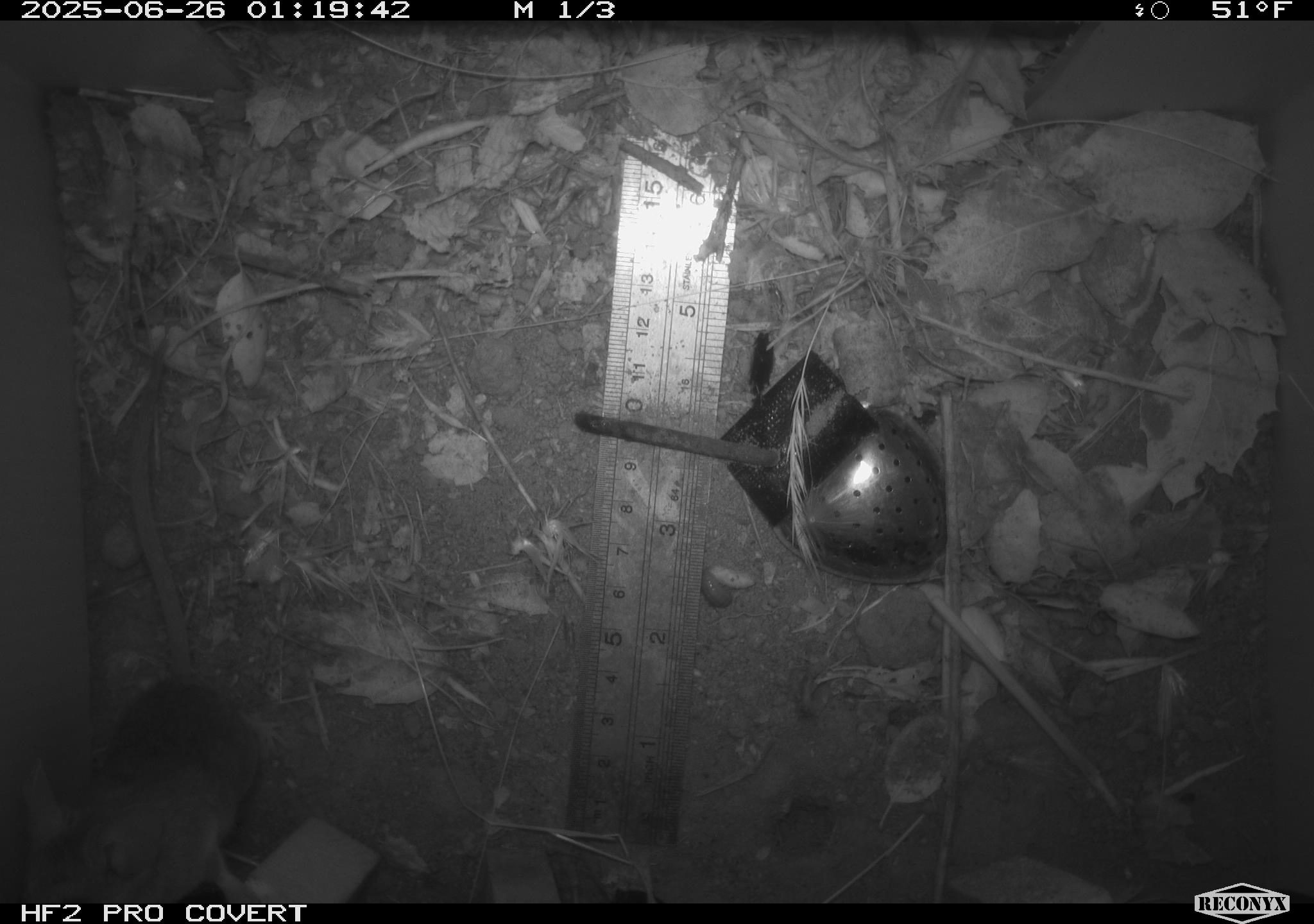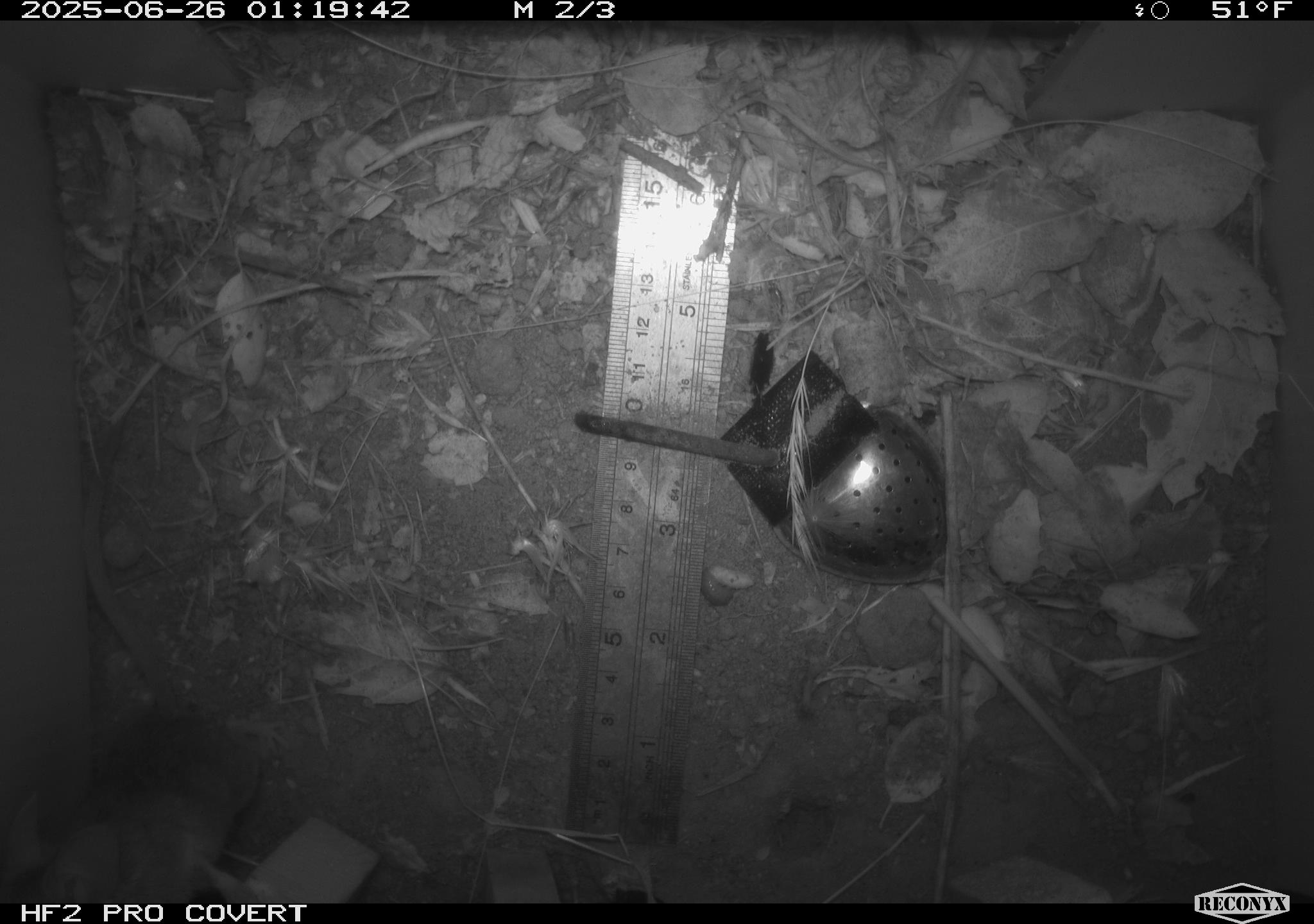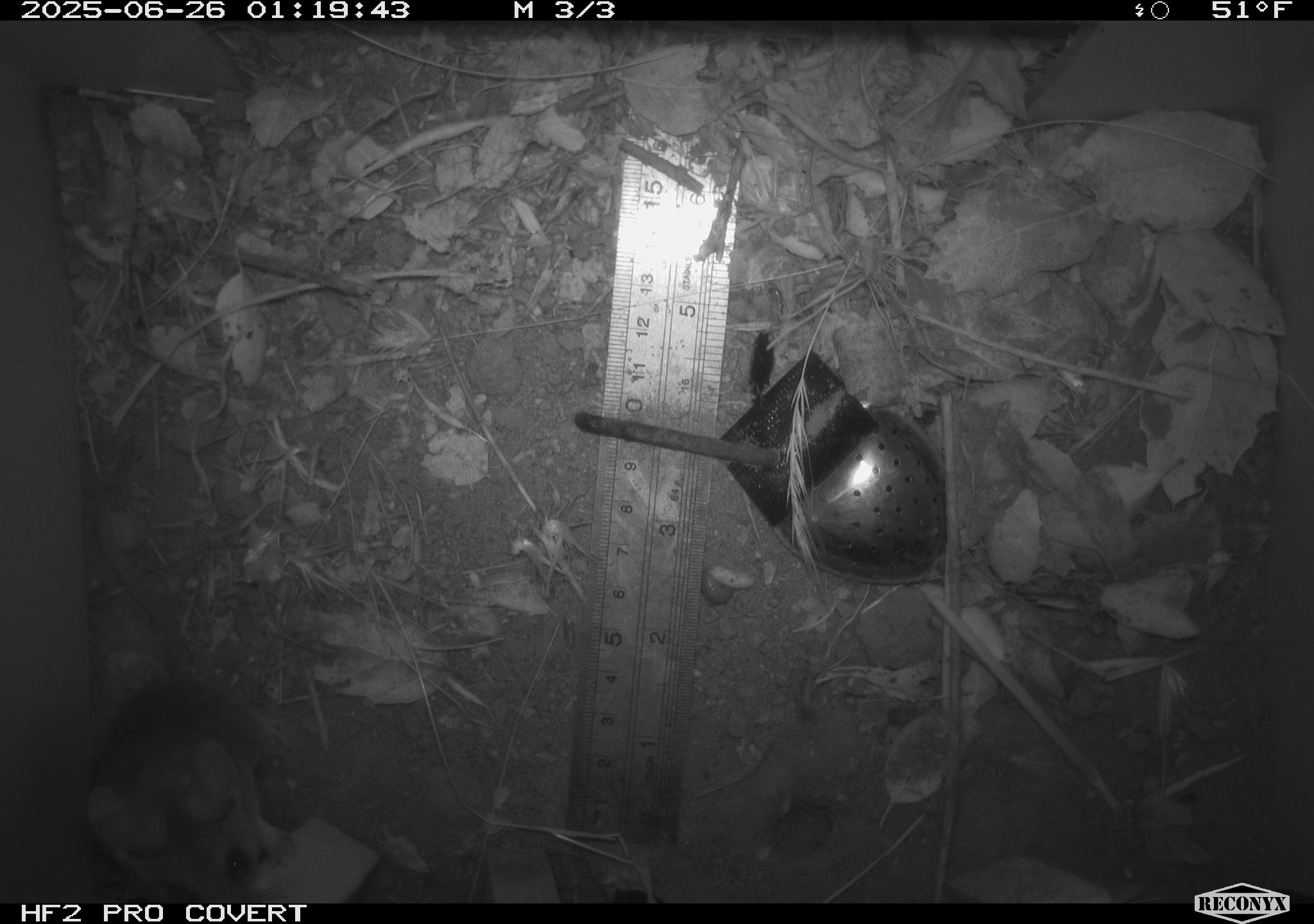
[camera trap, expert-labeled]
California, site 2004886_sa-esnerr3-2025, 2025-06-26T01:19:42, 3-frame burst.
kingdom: Animalia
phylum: Chordata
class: Mammalia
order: Rodentia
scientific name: Rodentia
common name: rodent